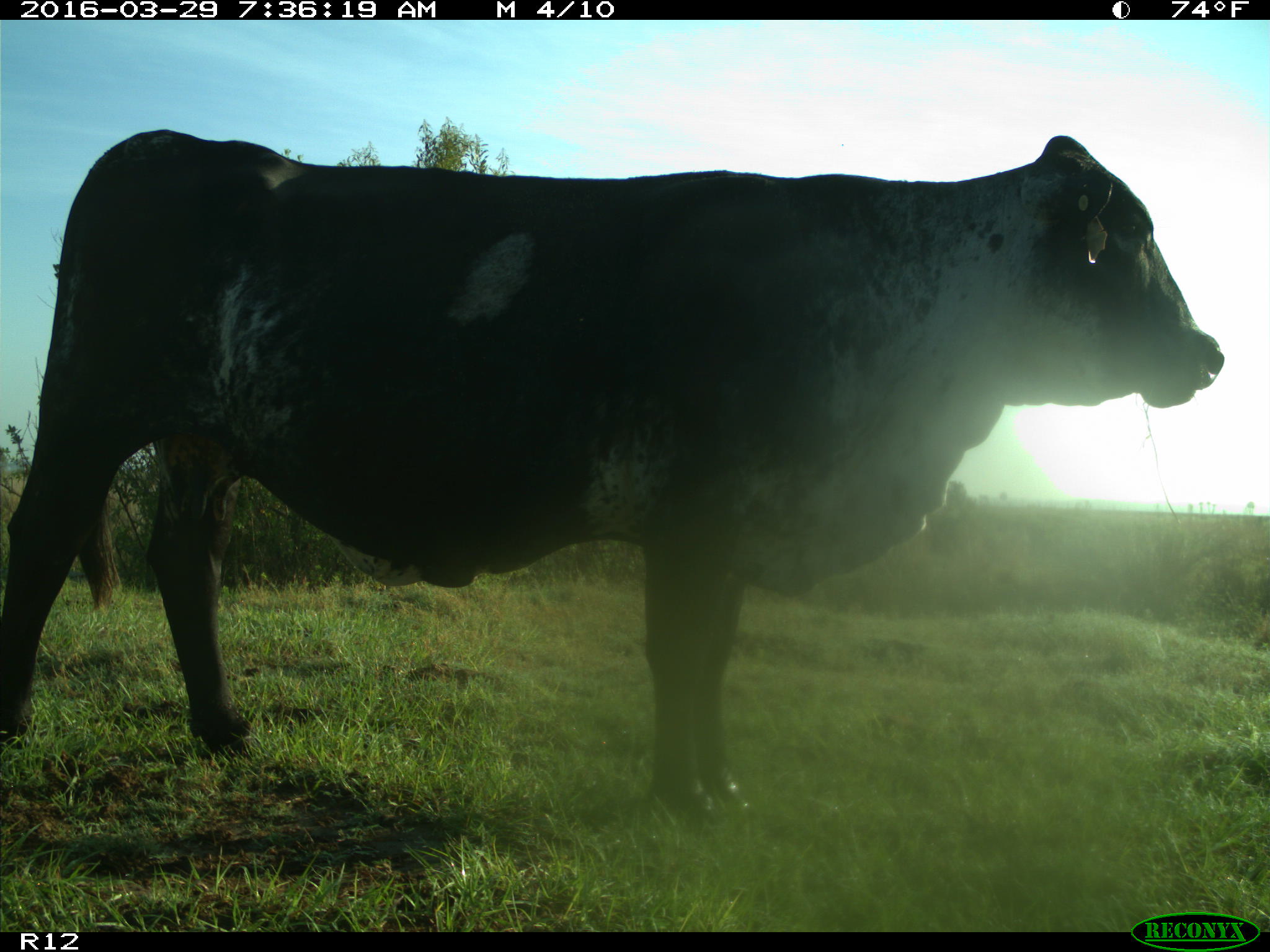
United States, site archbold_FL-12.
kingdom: Animalia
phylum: Chordata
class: Mammalia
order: Artiodactyla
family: Bovidae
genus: Bos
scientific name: Bos taurus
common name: domestic cow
Bos taurus (domestic cow).